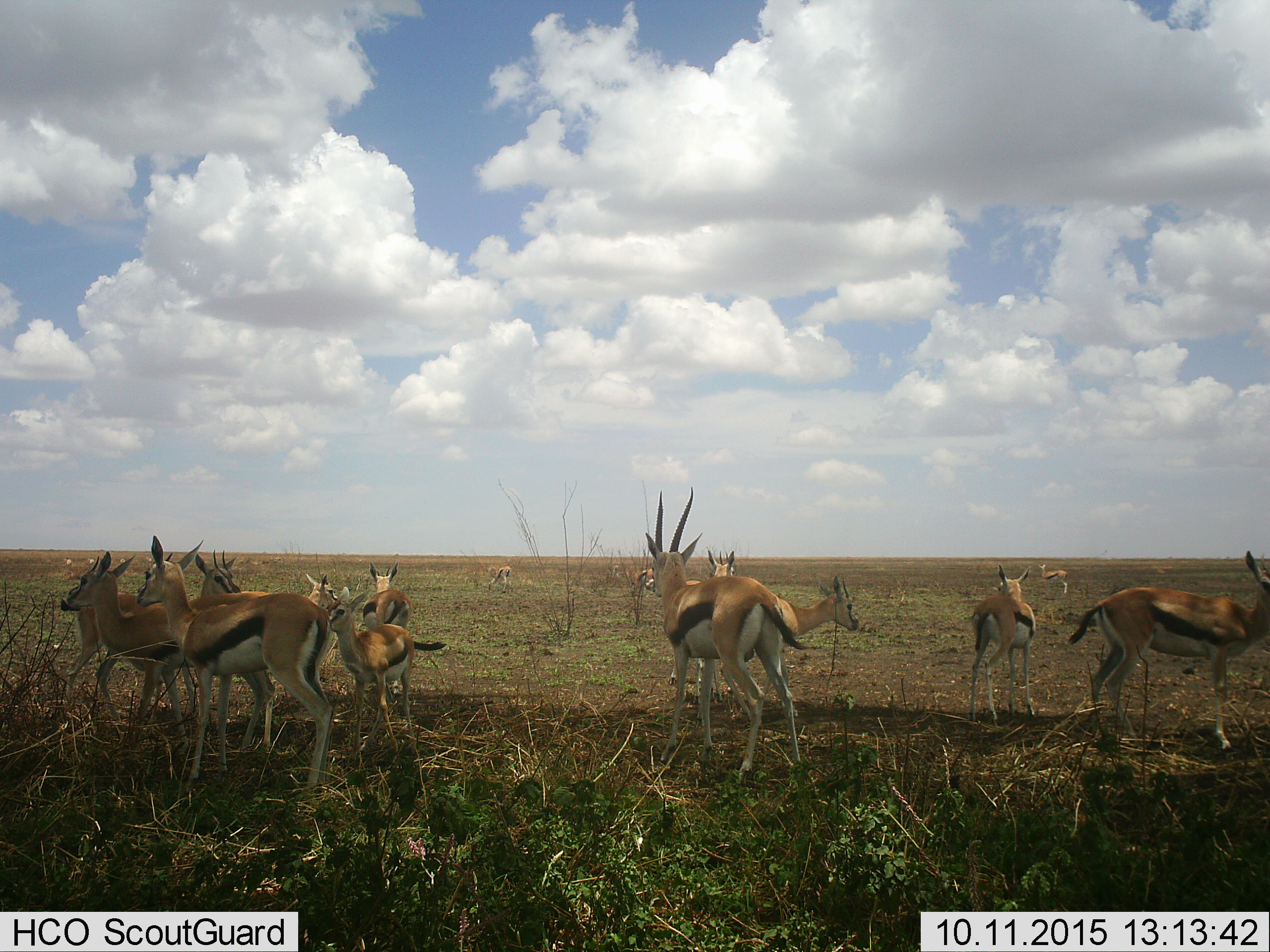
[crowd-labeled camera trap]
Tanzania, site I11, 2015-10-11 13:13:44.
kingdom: Animalia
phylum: Chordata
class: Mammalia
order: Artiodactyla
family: Bovidae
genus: Eudorcas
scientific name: Eudorcas thomsonii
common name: thomson's gazelle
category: gazellethomsons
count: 11-50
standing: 90%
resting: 0%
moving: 10%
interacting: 10%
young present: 70%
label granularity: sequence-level